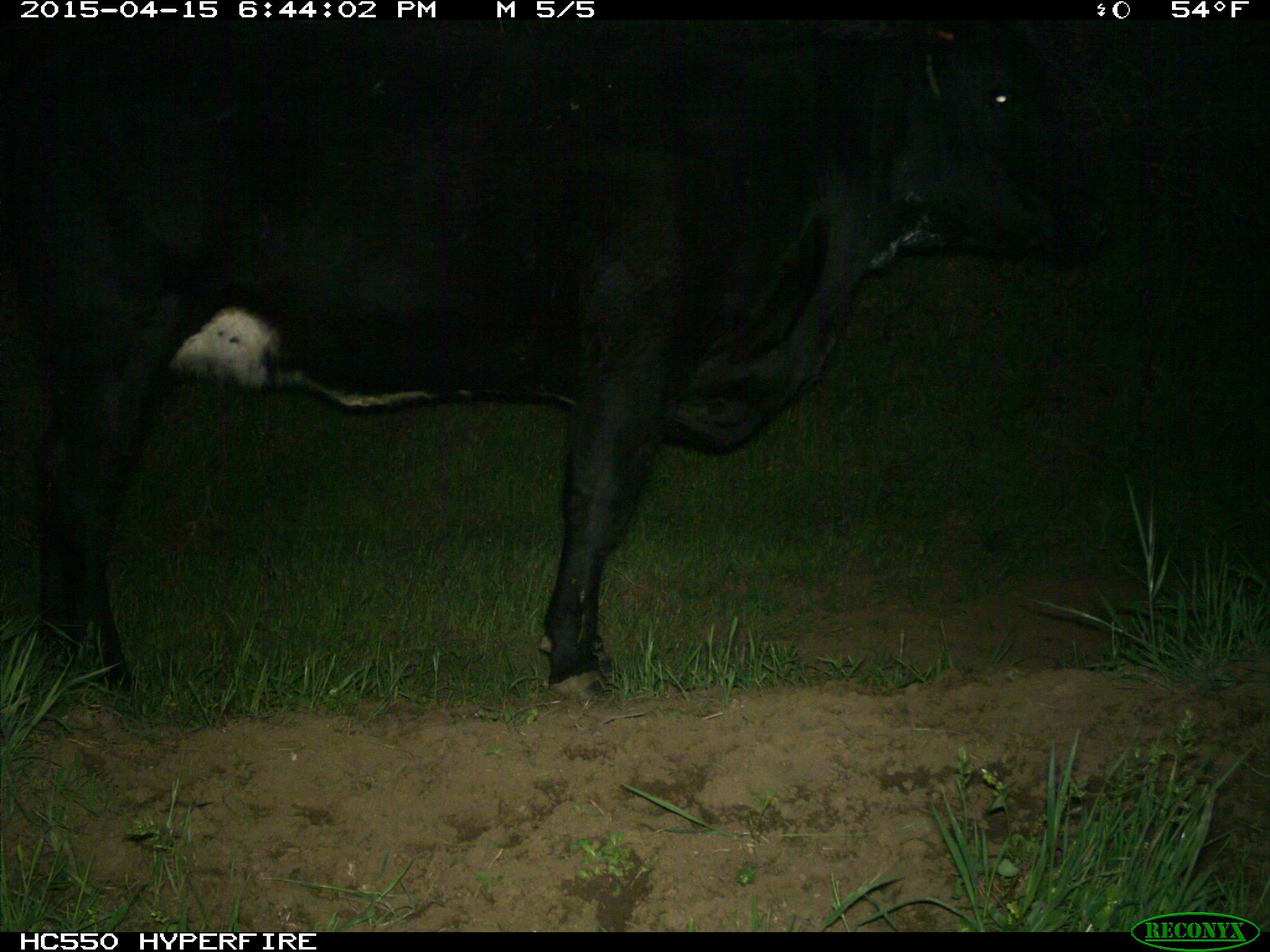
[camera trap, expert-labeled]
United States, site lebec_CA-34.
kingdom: Animalia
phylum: Chordata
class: Mammalia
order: Artiodactyla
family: Bovidae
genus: Bos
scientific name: Bos taurus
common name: domestic cow